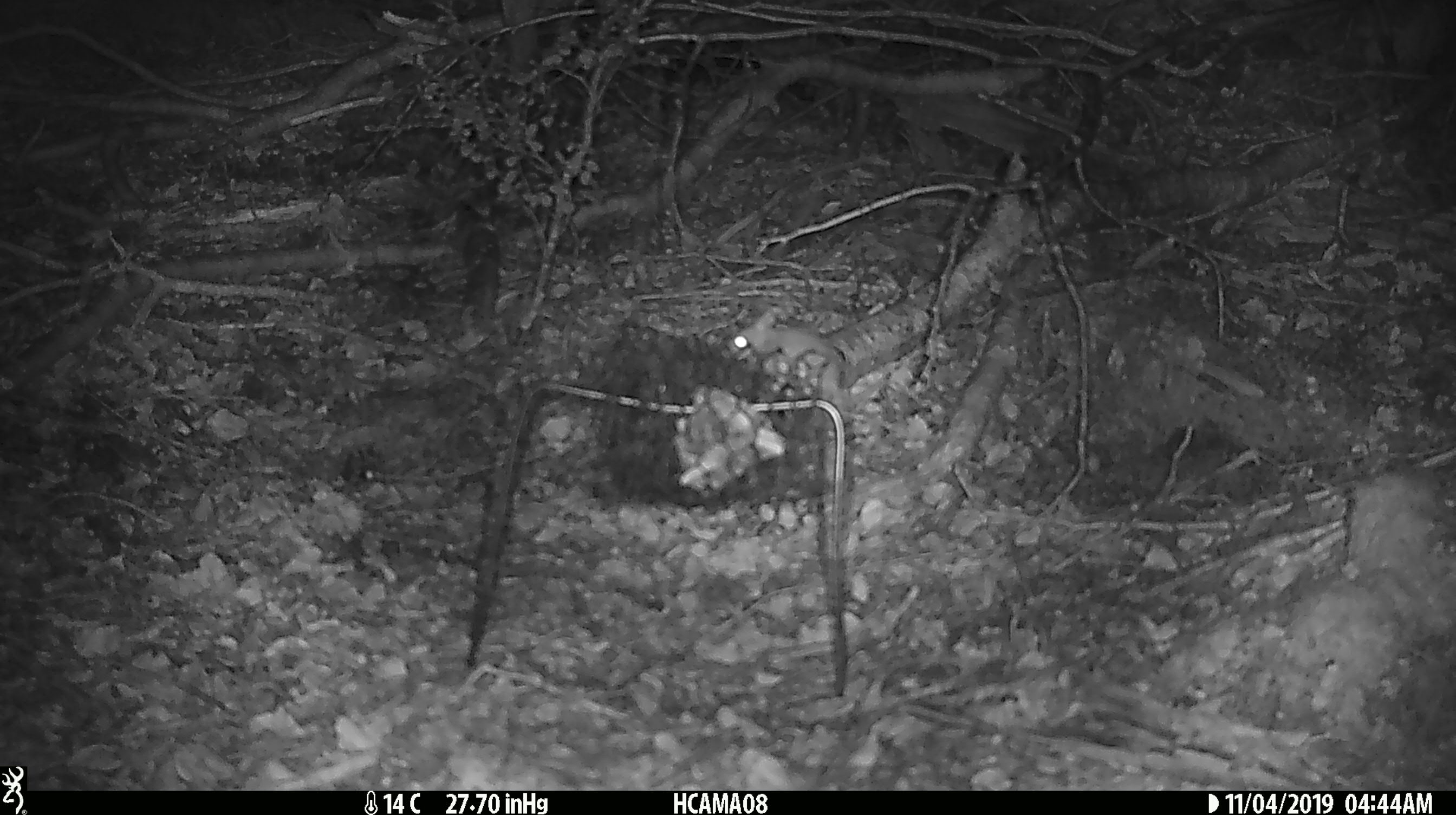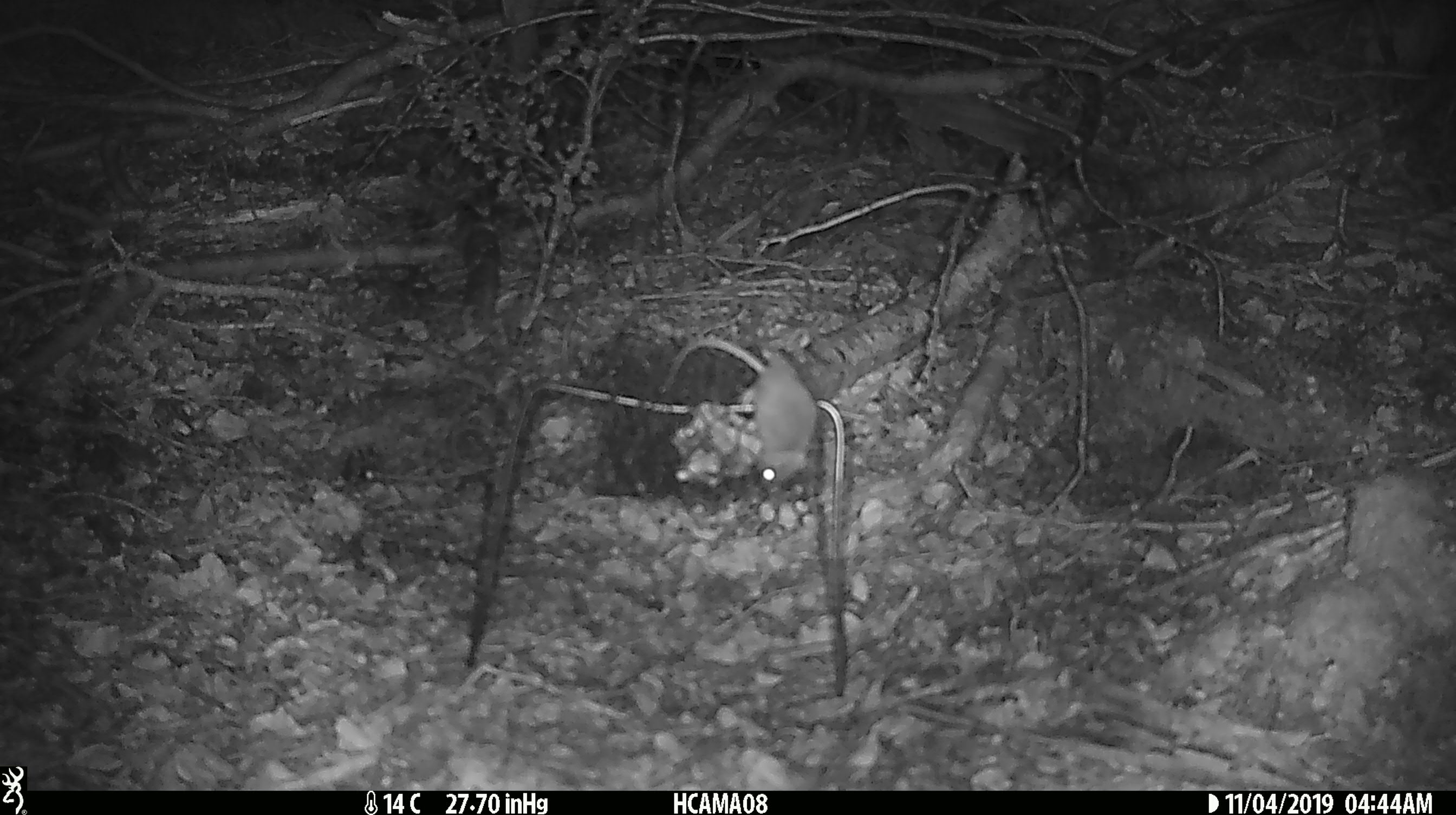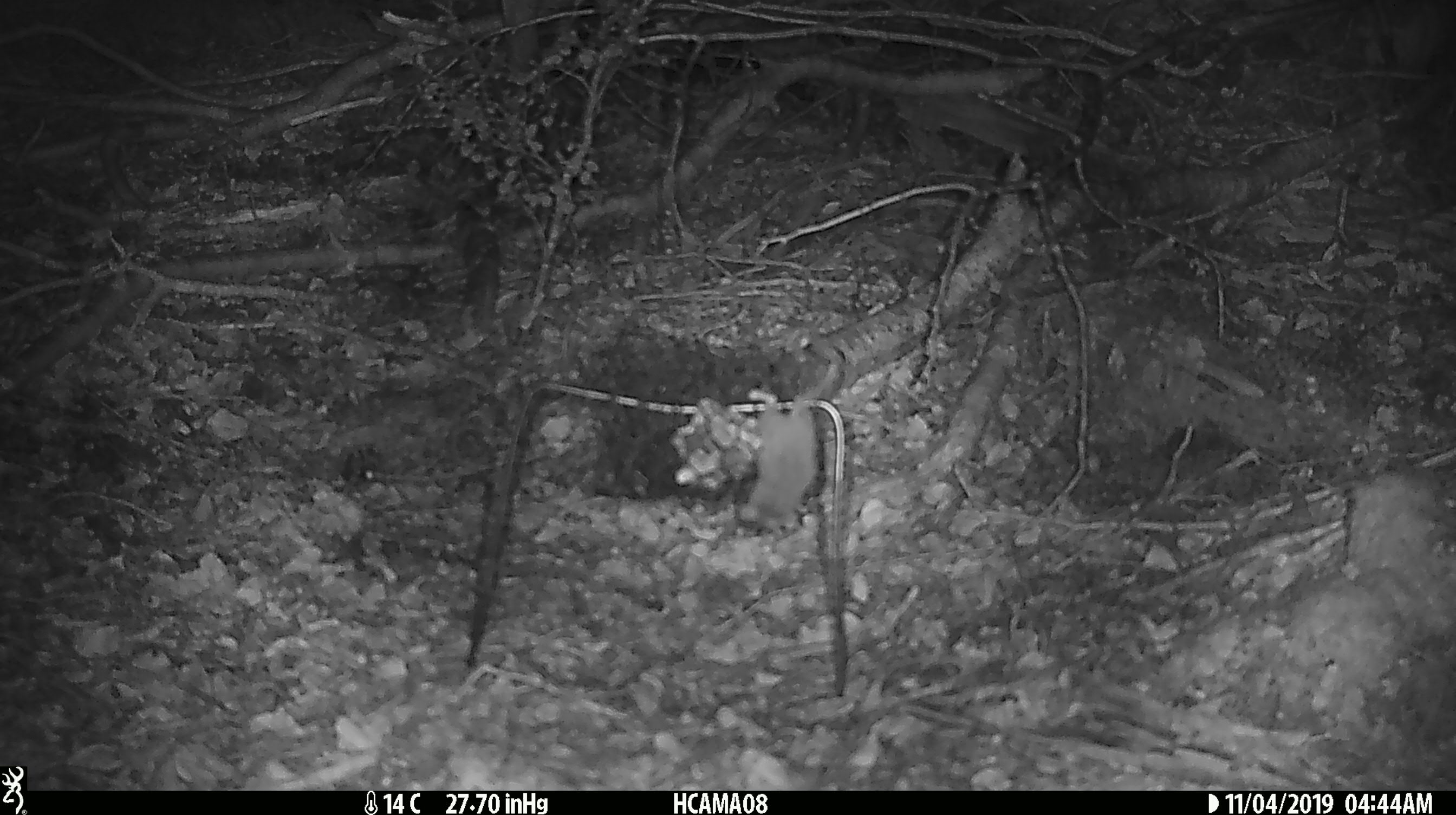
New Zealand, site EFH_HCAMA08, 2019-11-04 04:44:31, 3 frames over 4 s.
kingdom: Animalia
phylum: Chordata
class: Mammalia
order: Rodentia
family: Muridae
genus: Mus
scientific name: Mus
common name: mouse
Mouse (Mus).